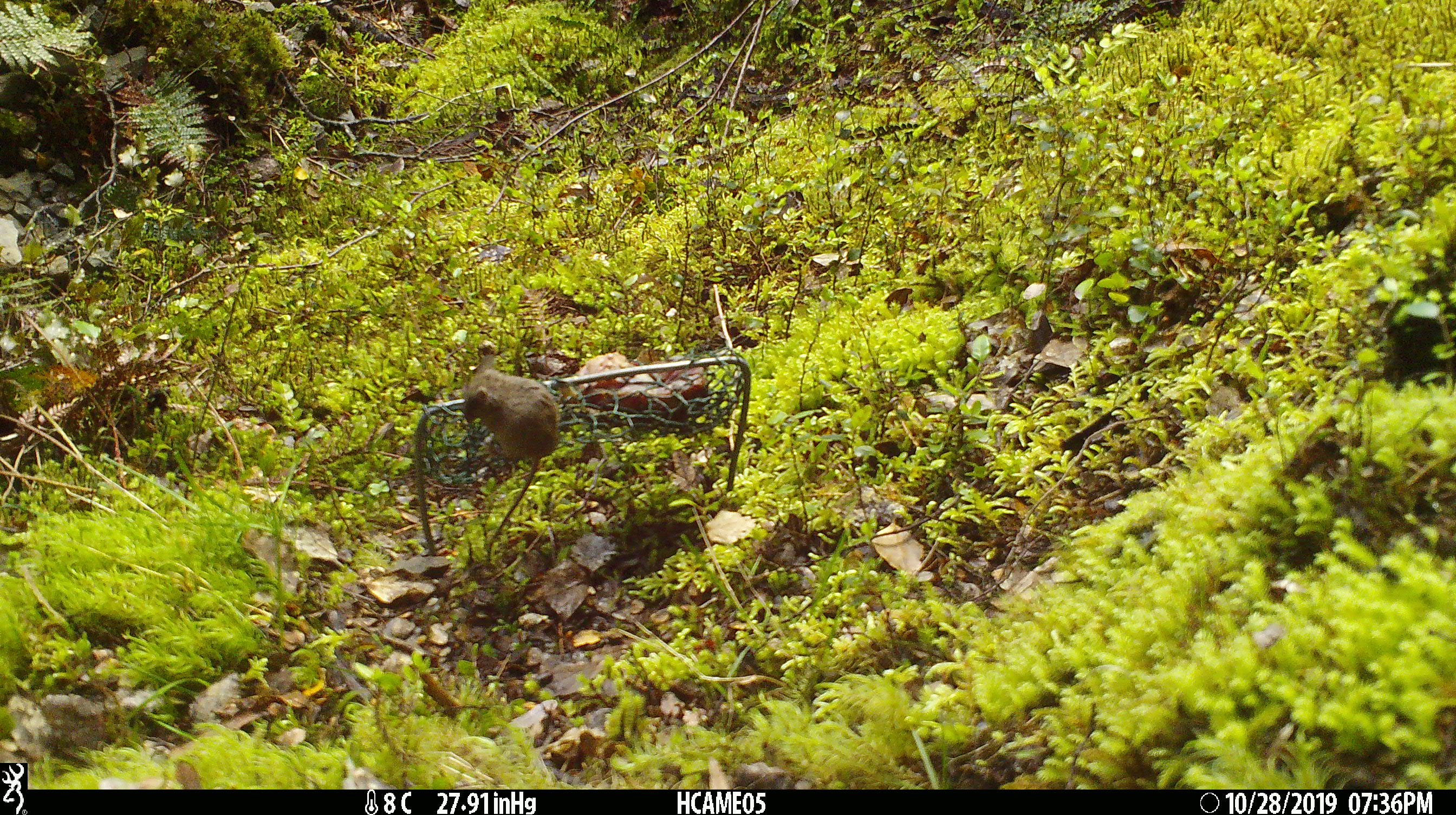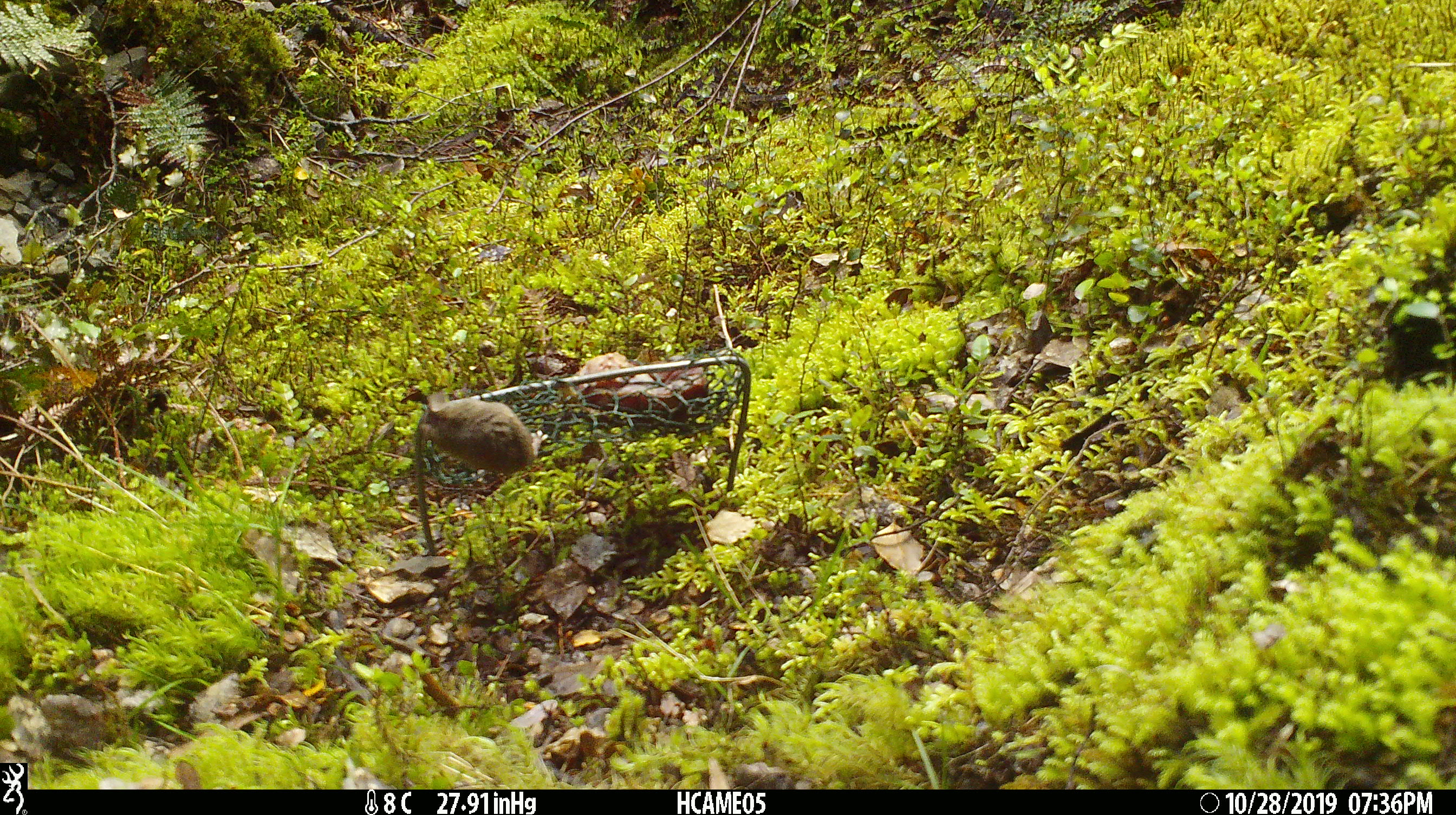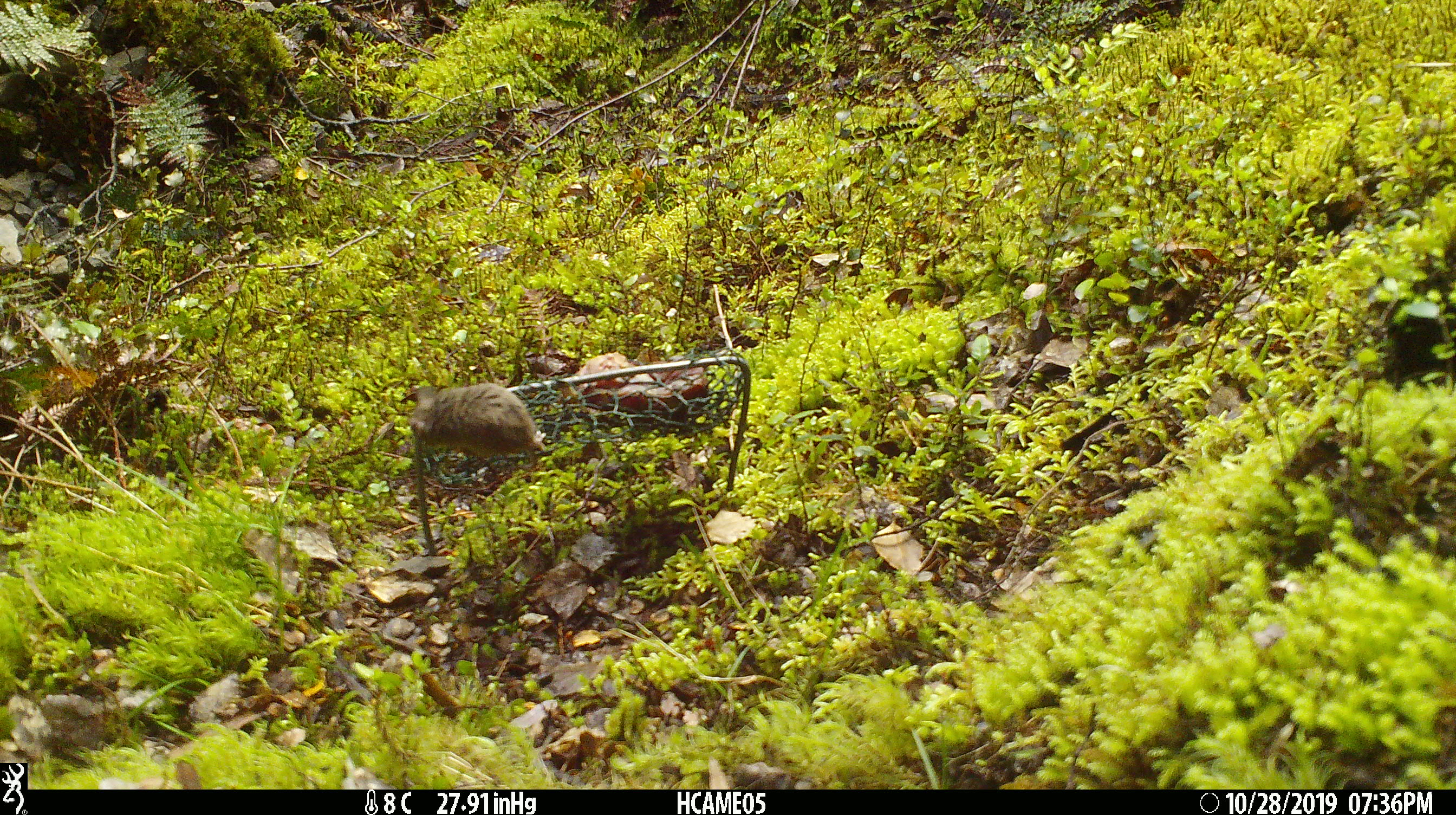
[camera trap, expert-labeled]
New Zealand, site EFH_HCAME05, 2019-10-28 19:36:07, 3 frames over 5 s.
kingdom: Animalia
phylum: Chordata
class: Mammalia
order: Rodentia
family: Muridae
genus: Mus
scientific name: Mus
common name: mouse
Mouse (Mus).